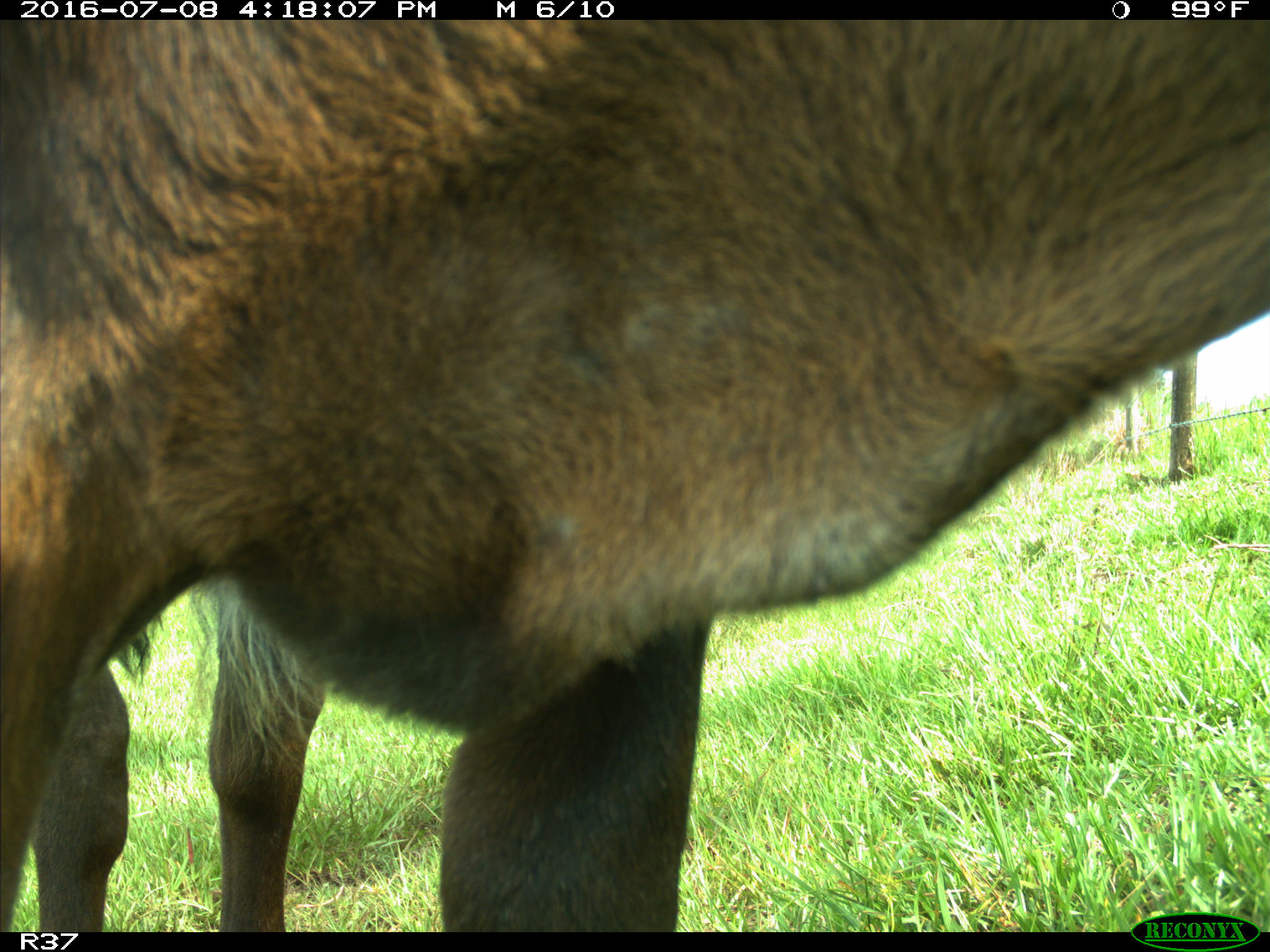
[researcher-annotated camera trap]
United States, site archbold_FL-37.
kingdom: Animalia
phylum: Chordata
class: Mammalia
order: Artiodactyla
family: Bovidae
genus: Bos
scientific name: Bos taurus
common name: domestic cow